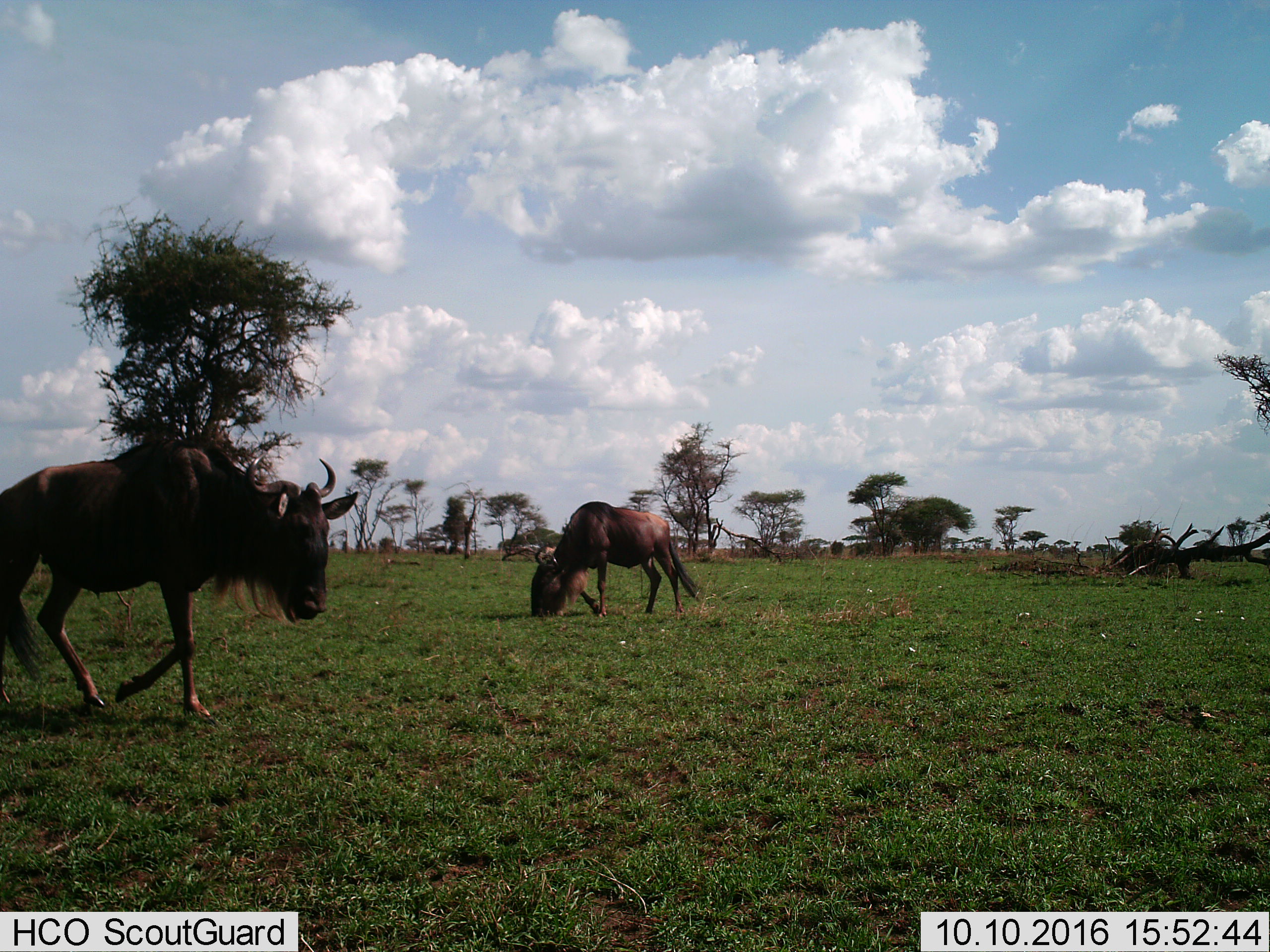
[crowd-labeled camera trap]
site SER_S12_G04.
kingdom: Animalia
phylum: Chordata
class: Mammalia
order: Artiodactyla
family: Bovidae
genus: Connochaetes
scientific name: Connochaetes taurinus taurinus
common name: blue wildebeest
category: wildebeestblue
Wildebeestblue (blue wildebeest) (Connochaetes taurinus taurinus), count 2. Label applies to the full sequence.